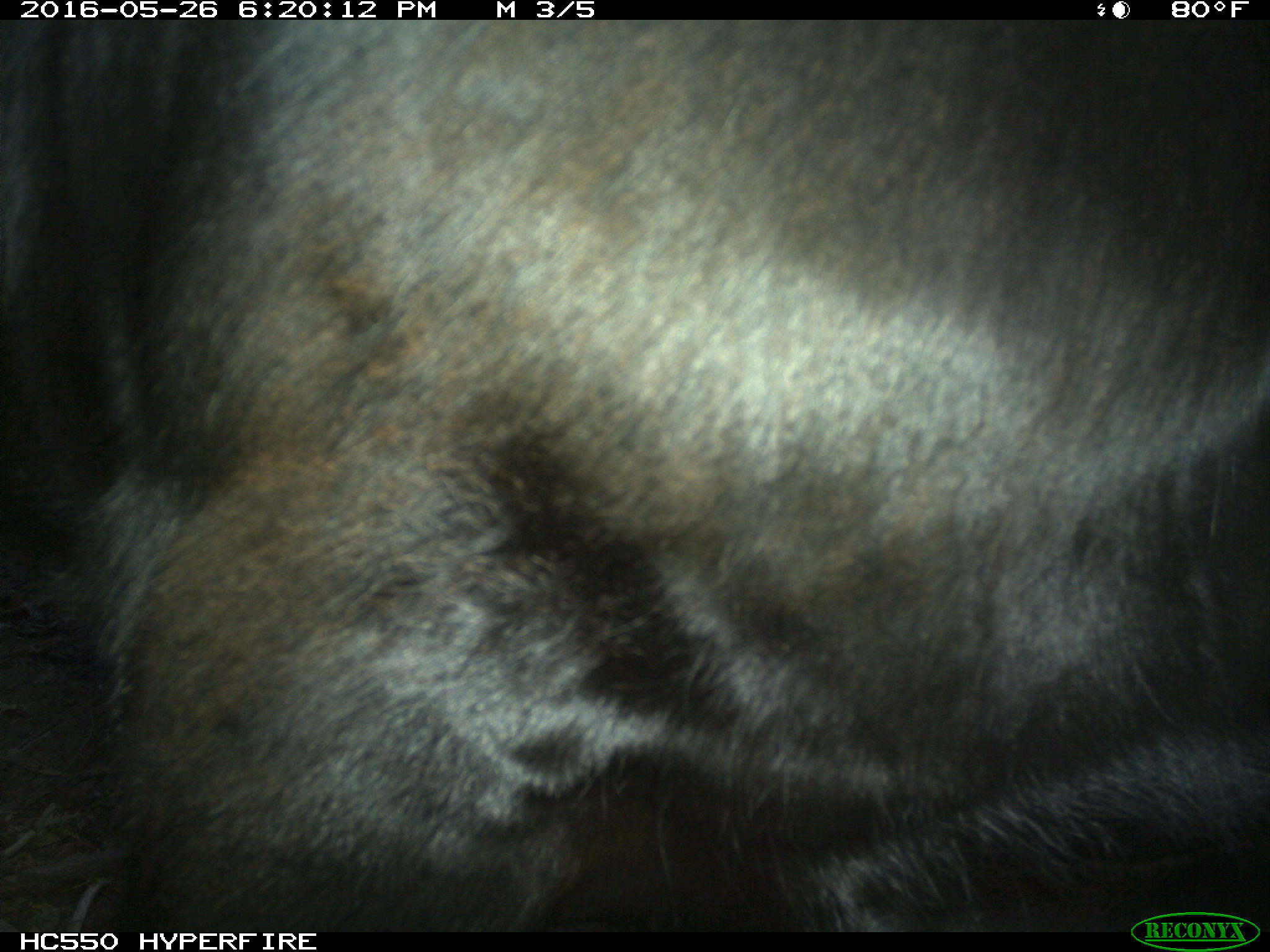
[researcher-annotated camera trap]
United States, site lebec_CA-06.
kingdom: Animalia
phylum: Chordata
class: Mammalia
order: Artiodactyla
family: Bovidae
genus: Bos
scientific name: Bos taurus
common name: domestic cow